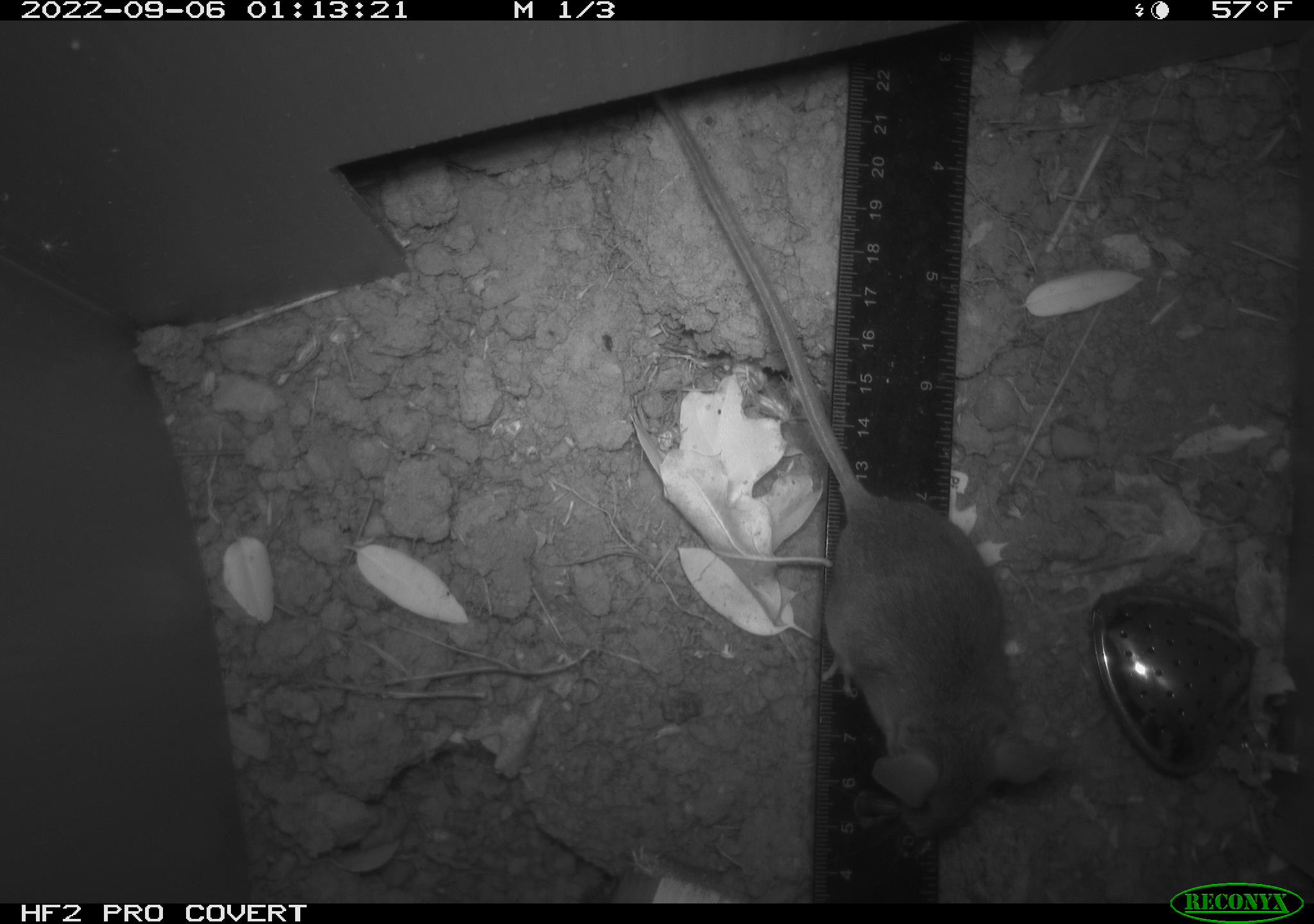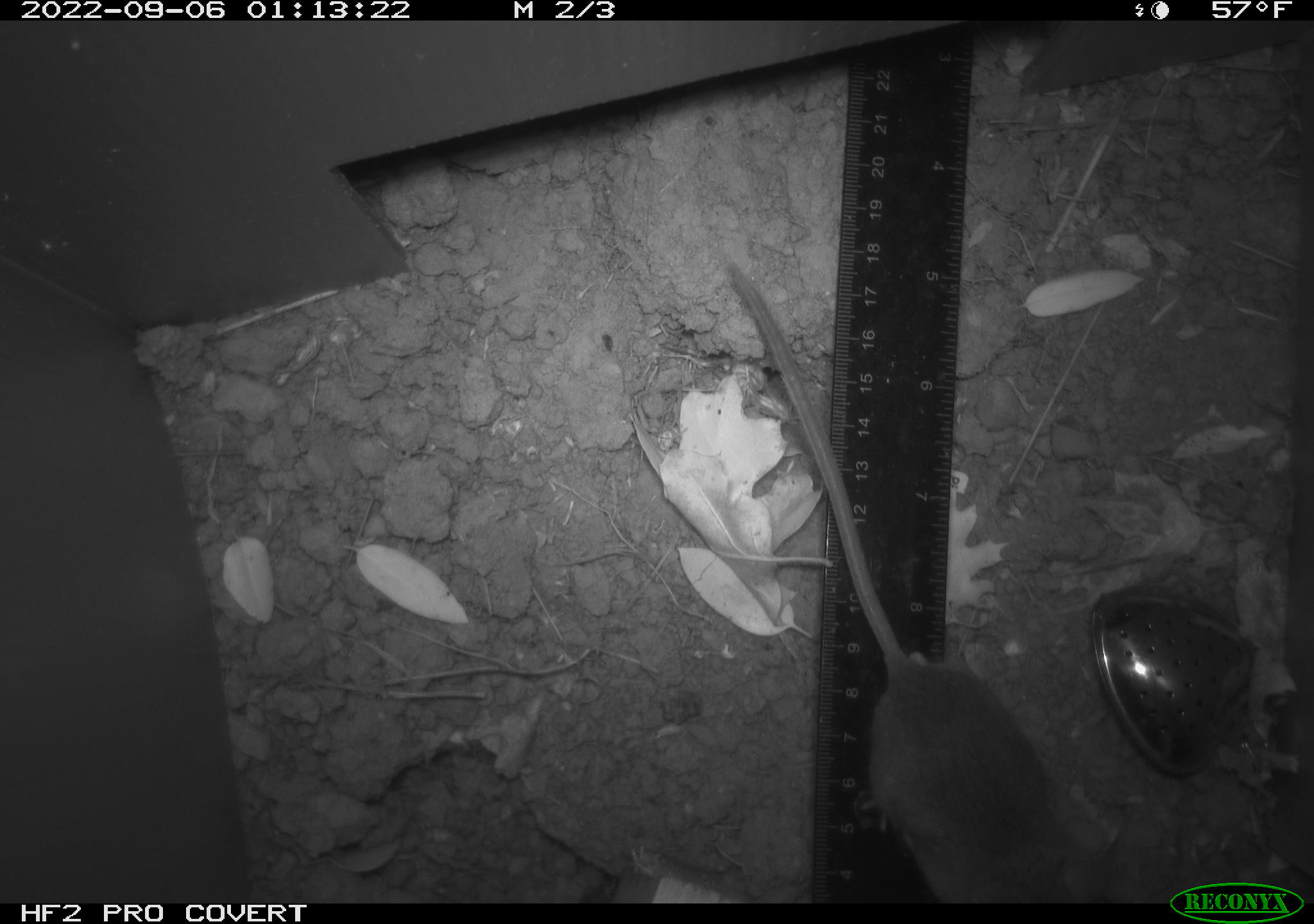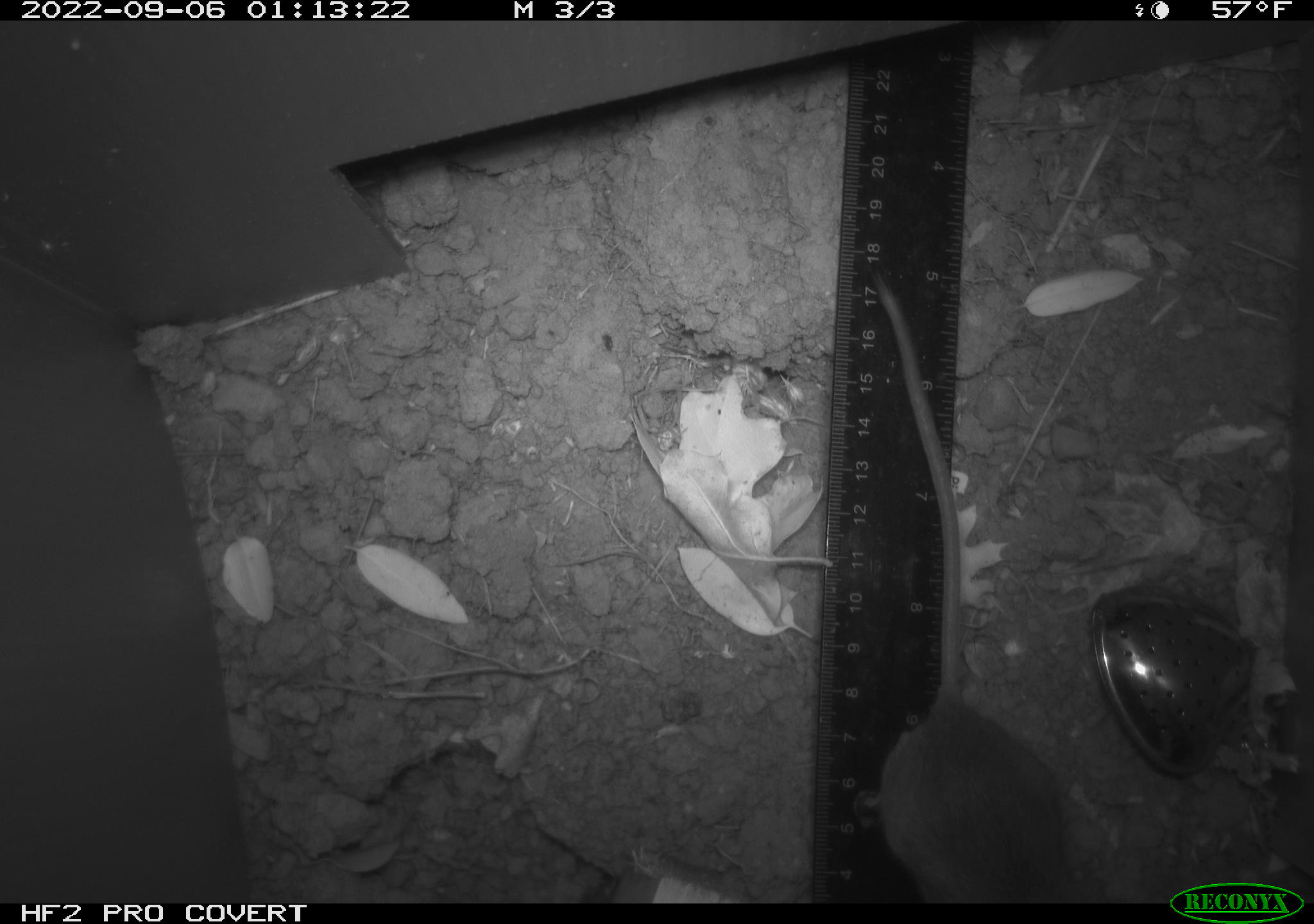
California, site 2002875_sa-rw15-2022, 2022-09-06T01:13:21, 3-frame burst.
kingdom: Animalia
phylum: Chordata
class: Mammalia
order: Rodentia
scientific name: Rodentia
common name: mouse species